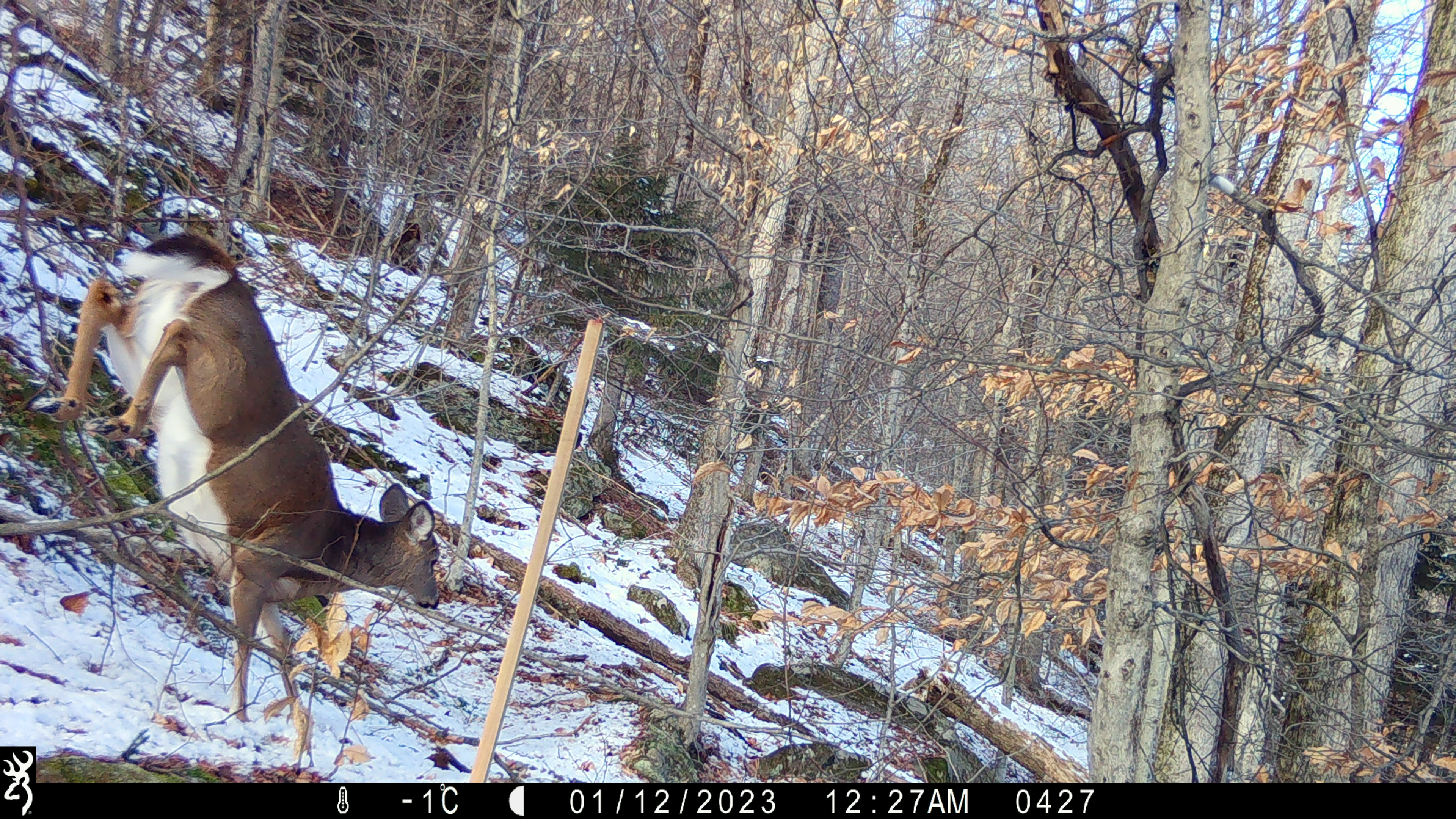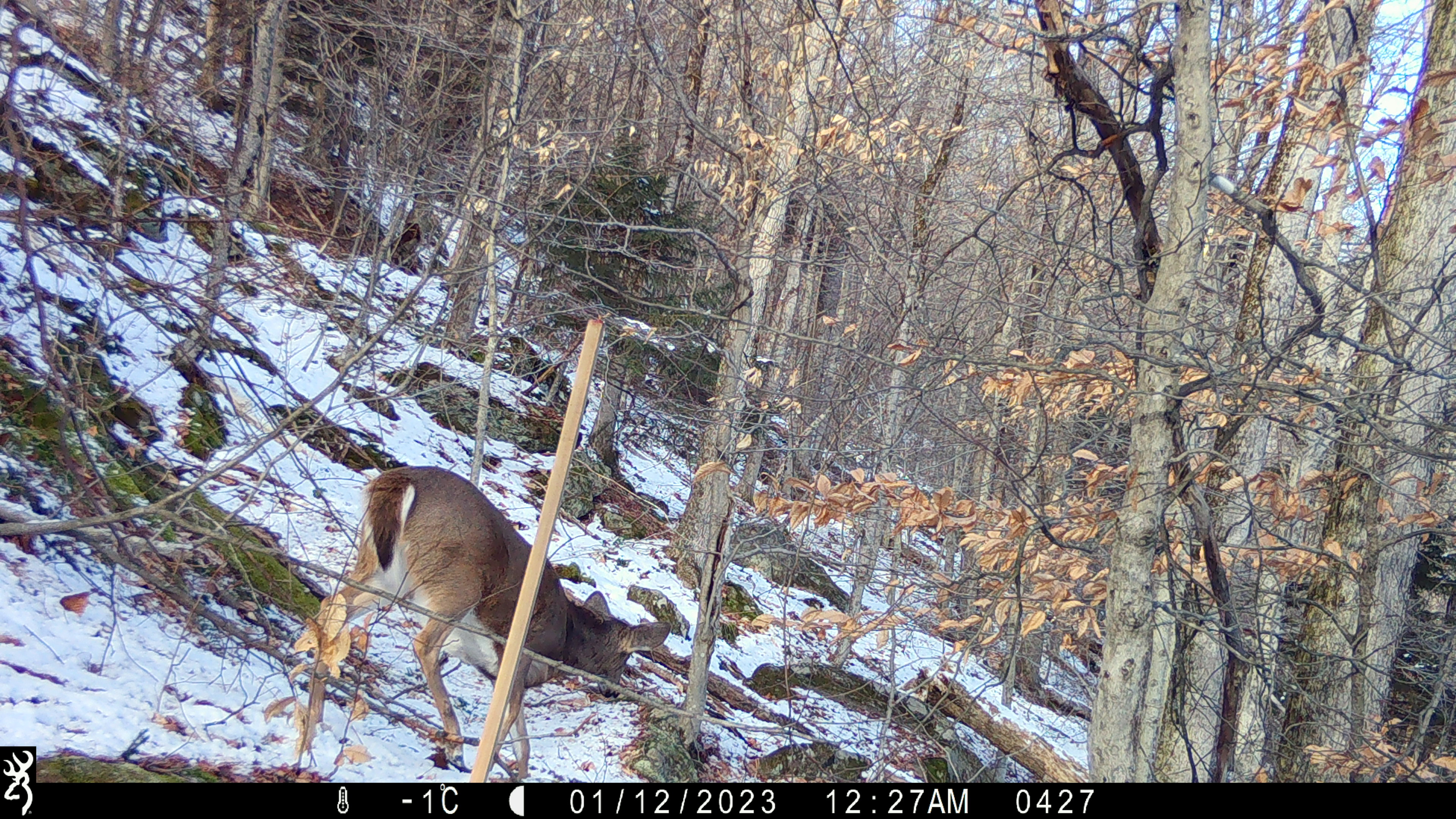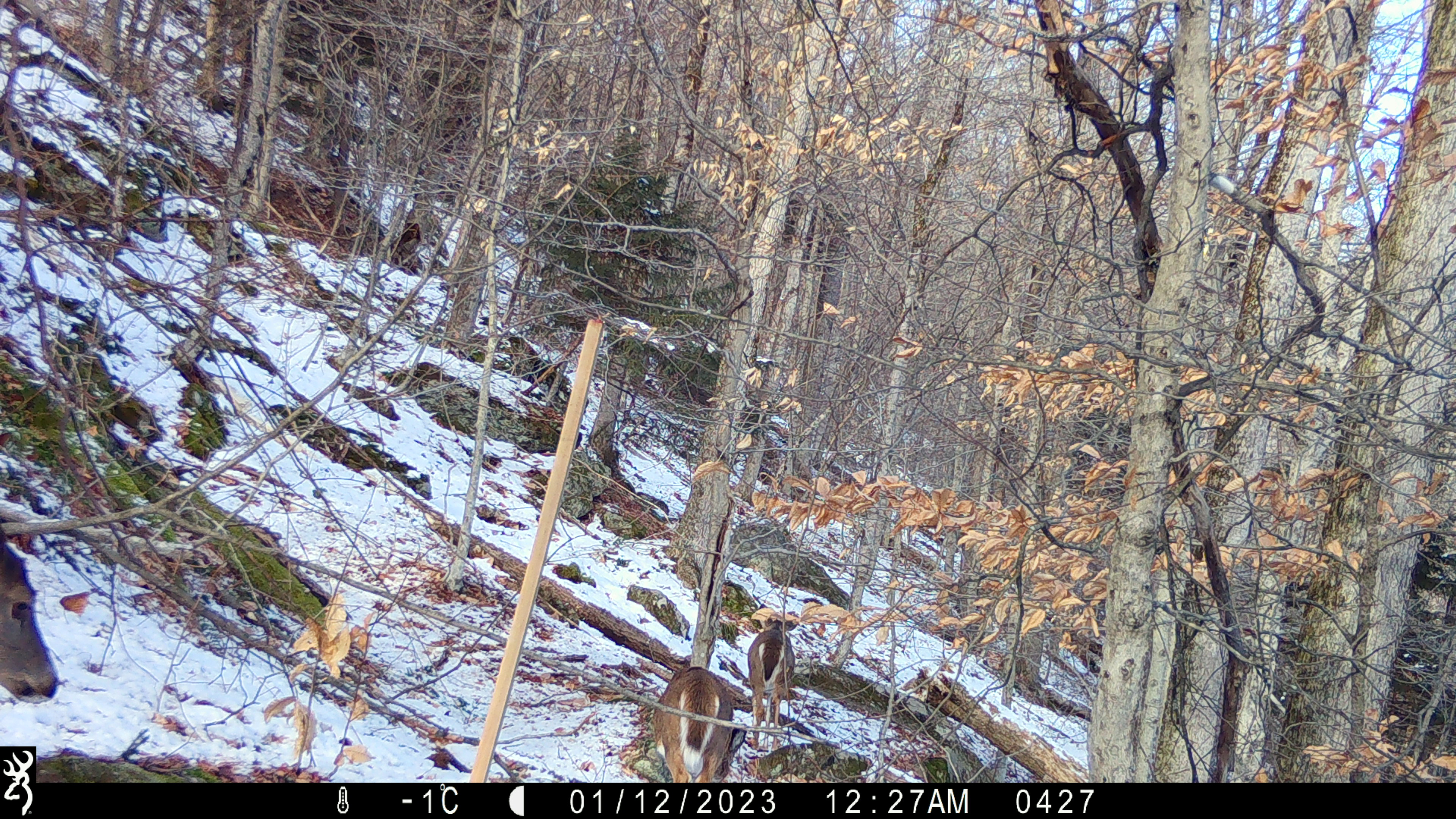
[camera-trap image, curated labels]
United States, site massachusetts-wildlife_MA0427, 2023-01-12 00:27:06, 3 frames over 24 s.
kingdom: Animalia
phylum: Chordata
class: Mammalia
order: Artiodactyla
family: Cervidae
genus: Odocoileus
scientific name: Odocoileus virginianus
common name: white-tailed deer